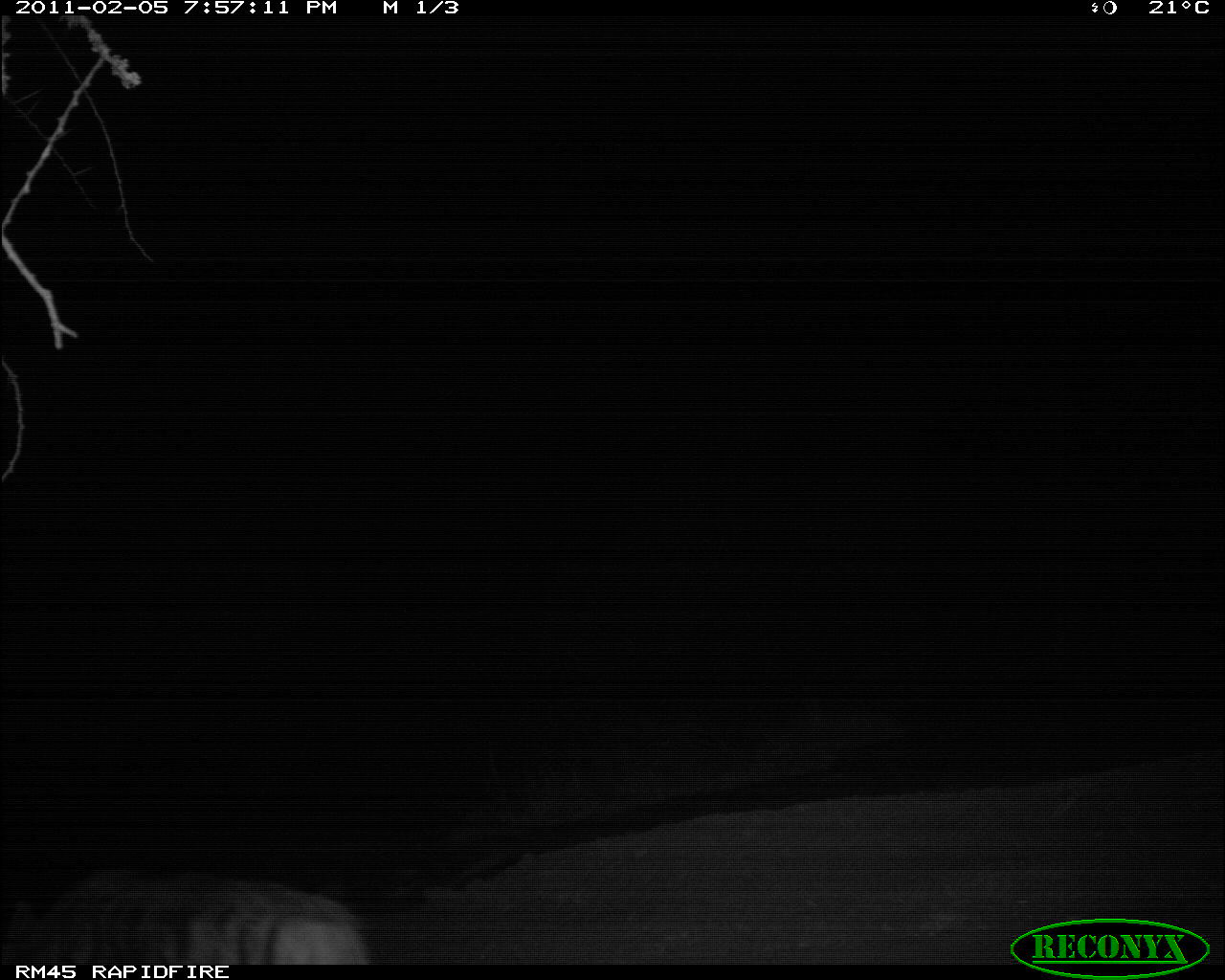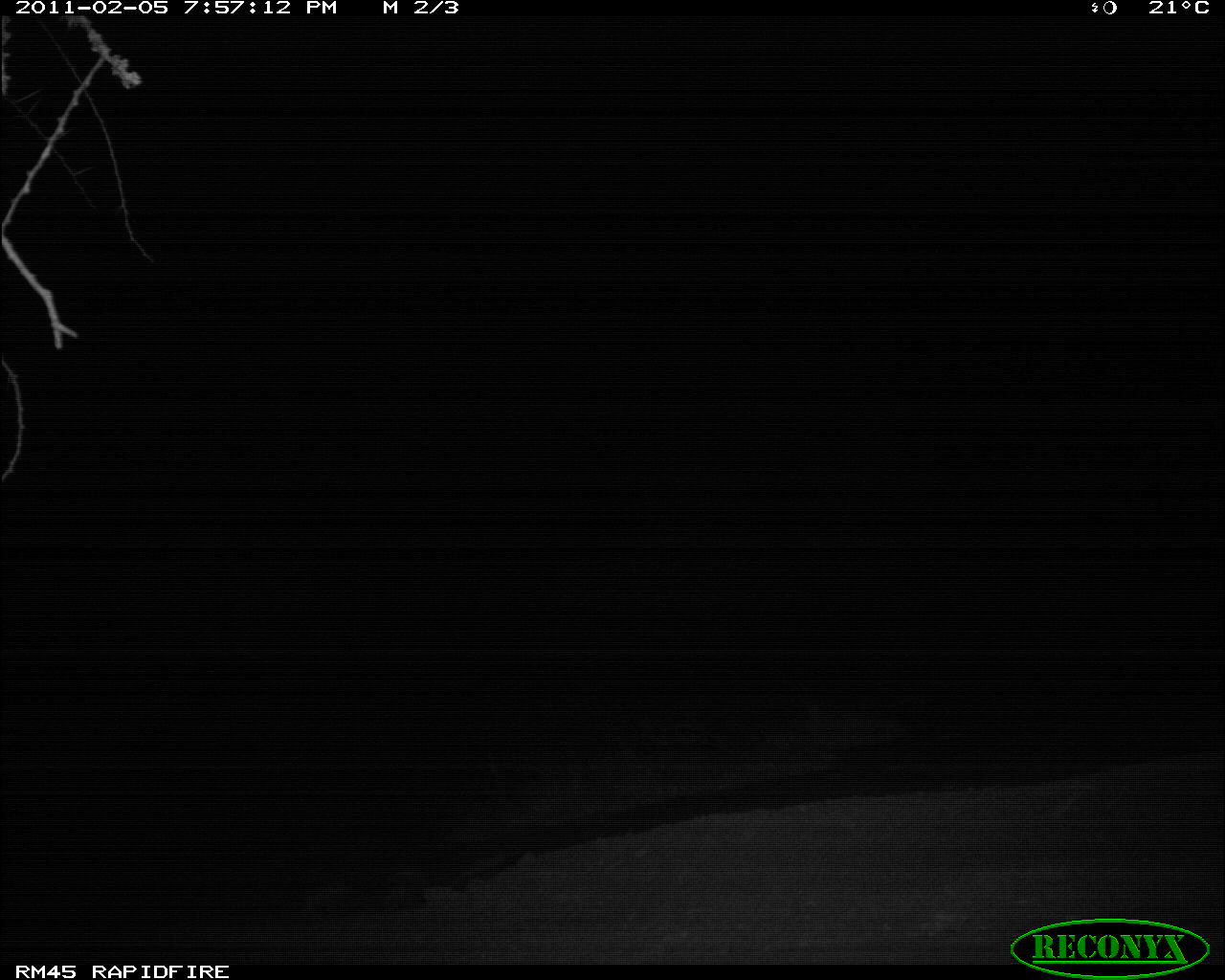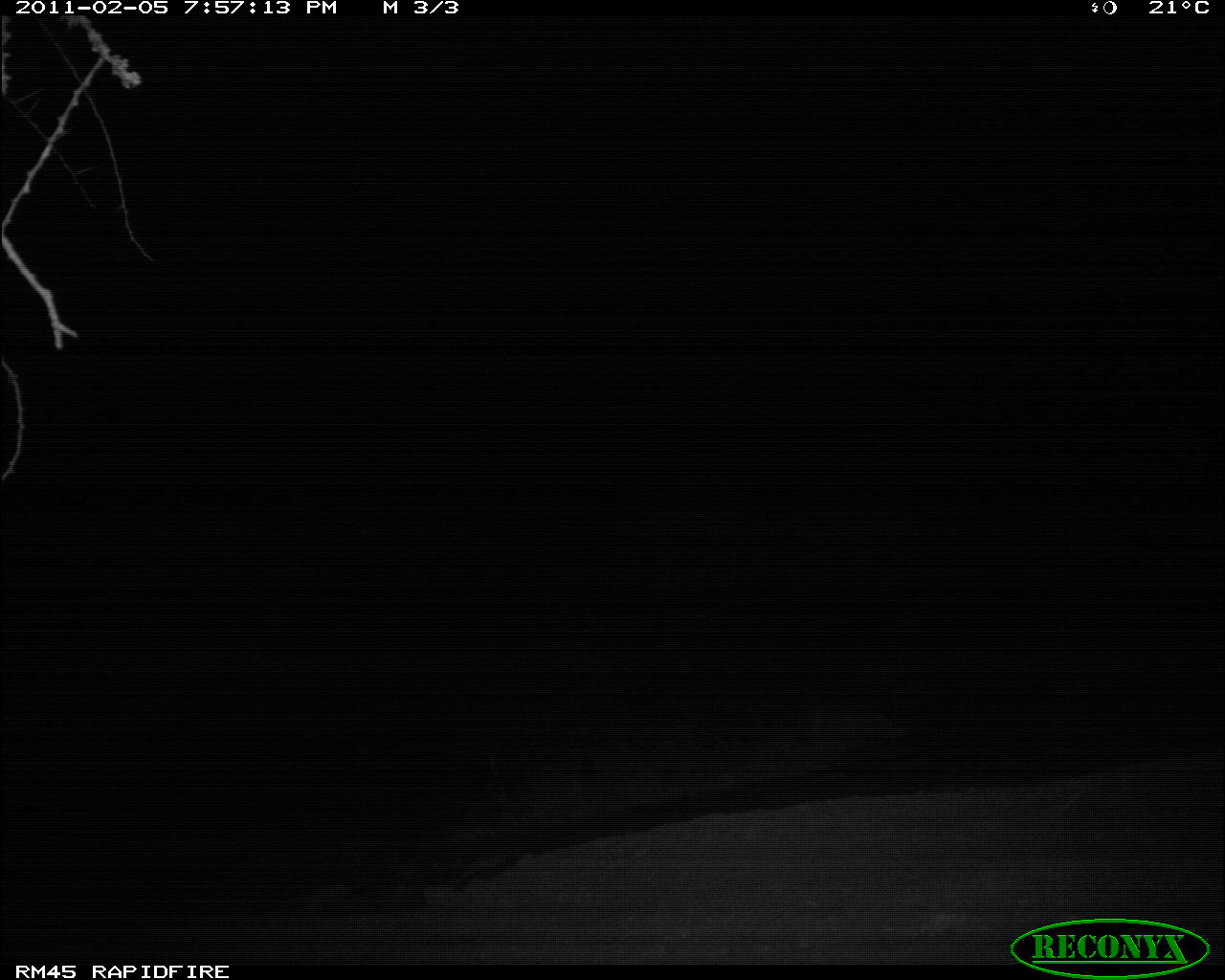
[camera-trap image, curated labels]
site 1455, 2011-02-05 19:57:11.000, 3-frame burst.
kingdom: Animalia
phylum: Chordata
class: Mammalia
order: Carnivora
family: Hyaenidae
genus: Hyaena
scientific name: Hyaena hyaena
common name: striped hyena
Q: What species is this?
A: Hyaena hyaena (striped hyena).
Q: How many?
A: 1.